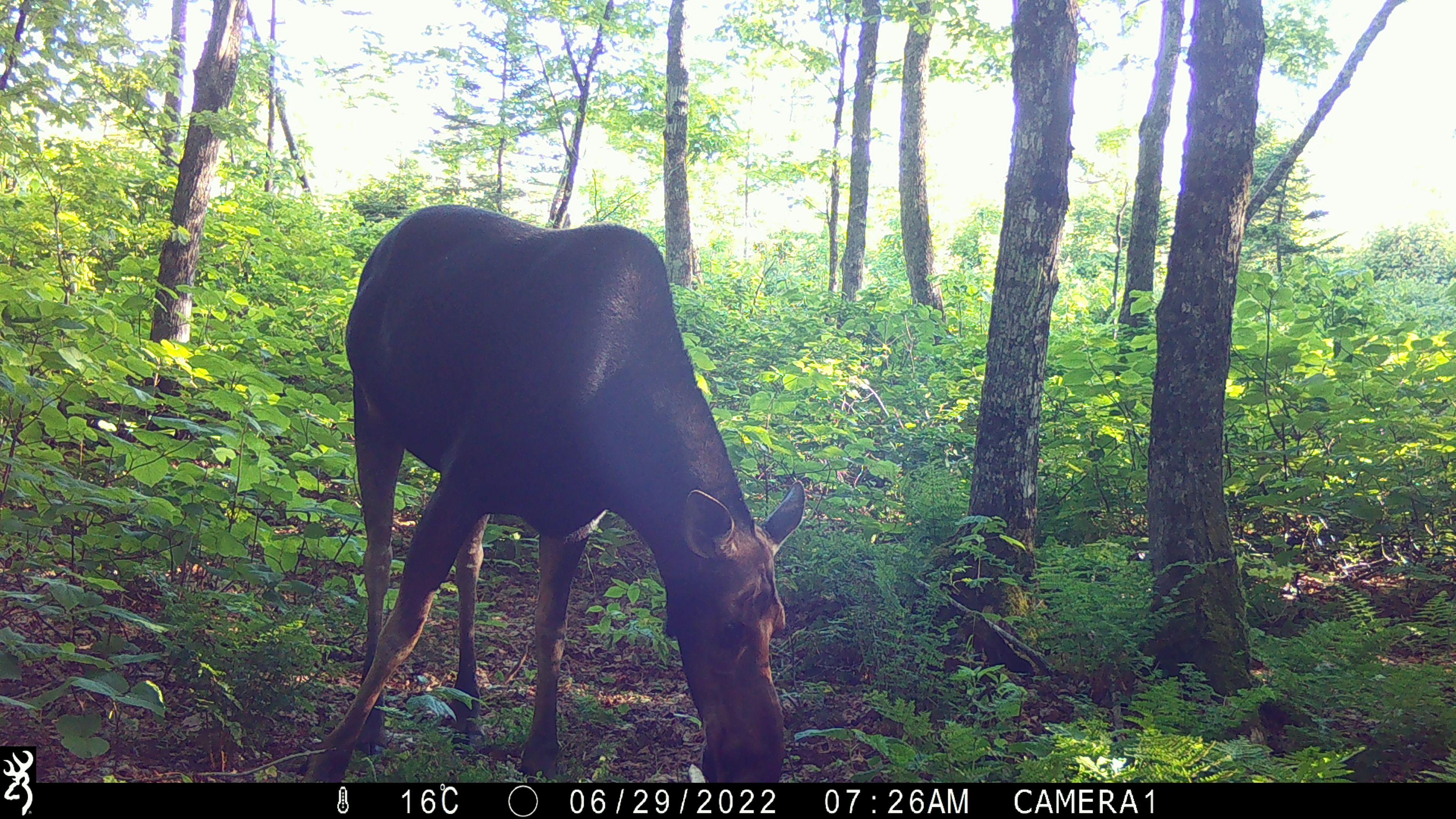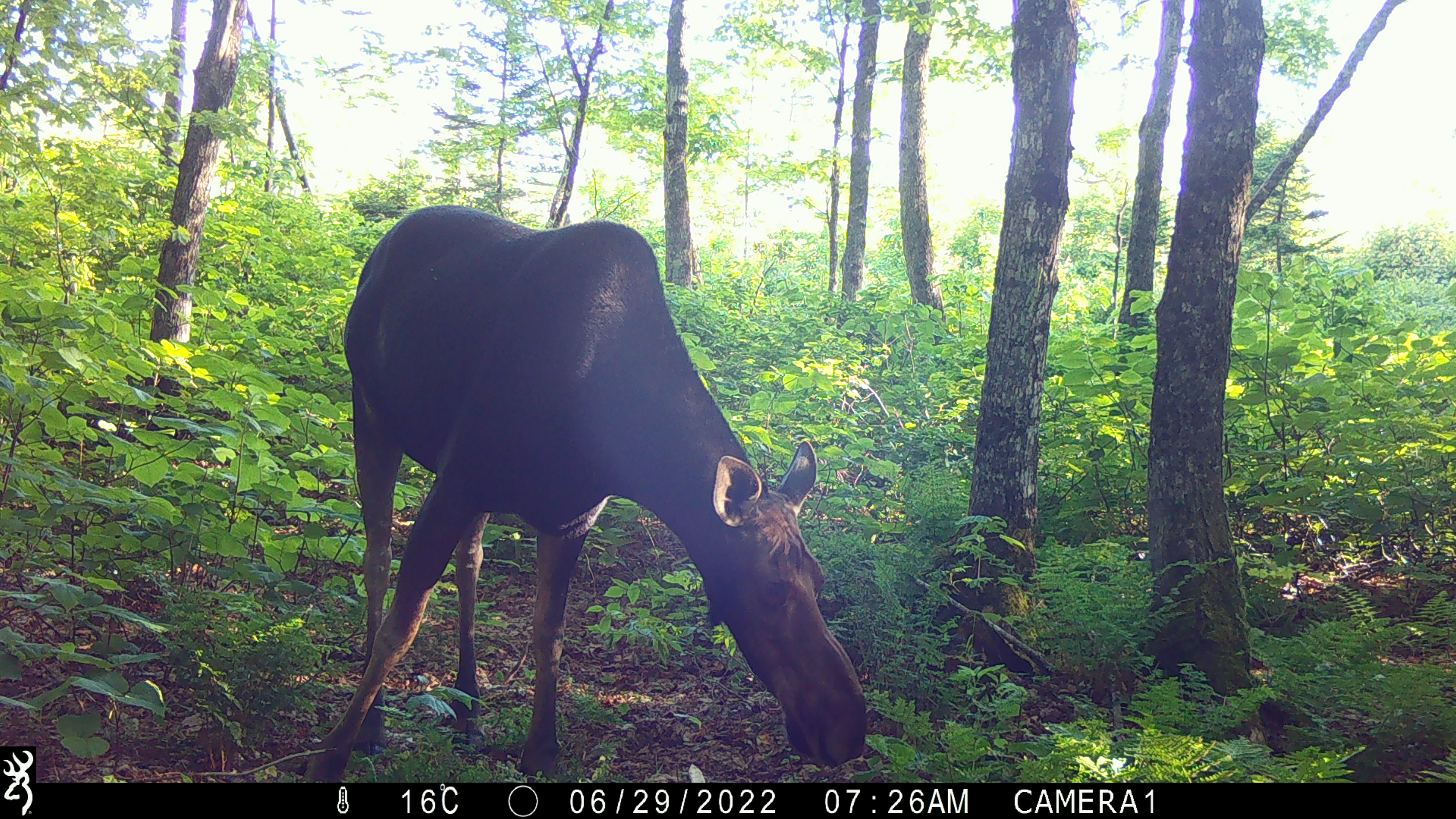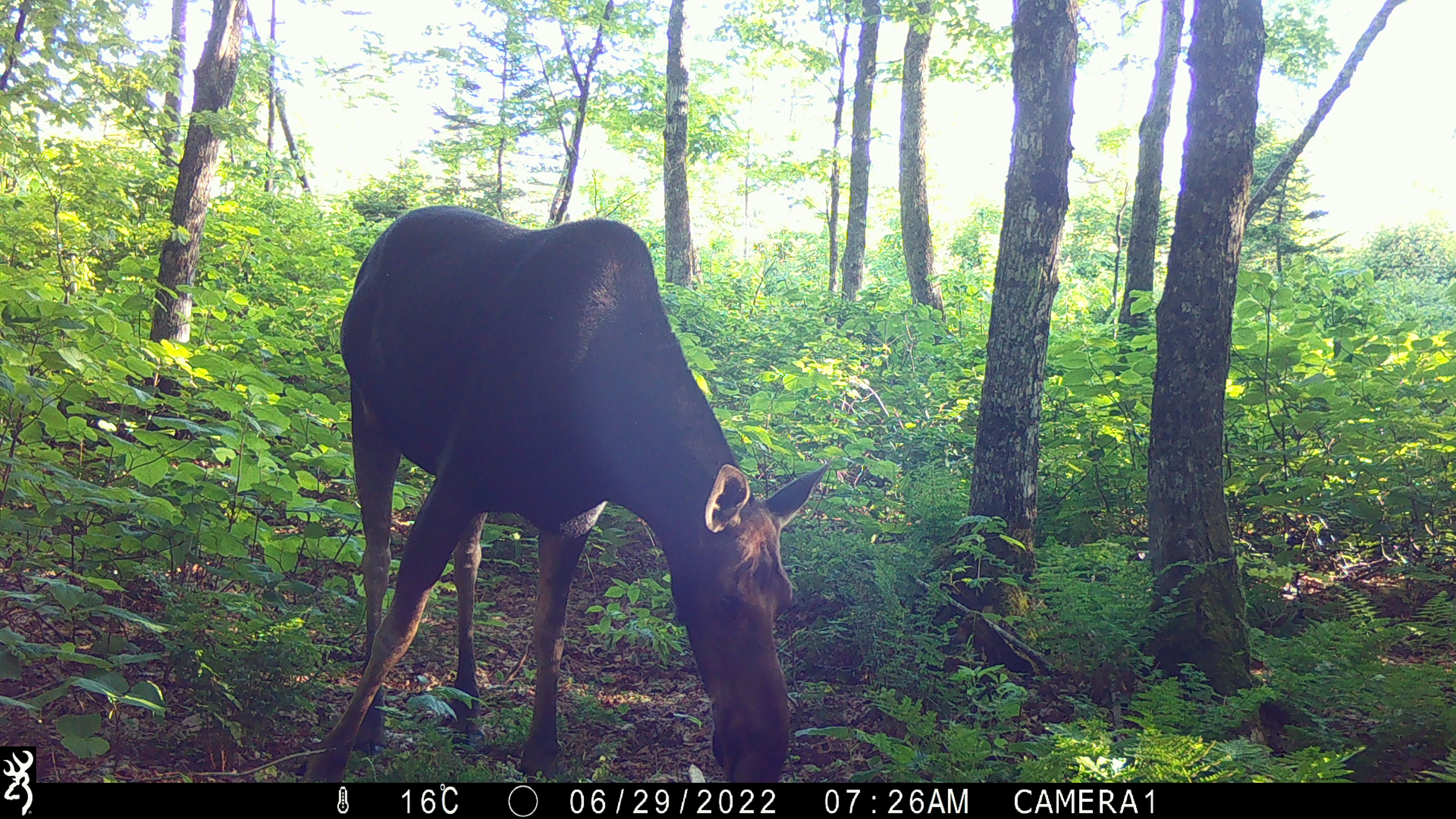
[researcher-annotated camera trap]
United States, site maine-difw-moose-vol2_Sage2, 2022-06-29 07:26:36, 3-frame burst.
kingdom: Animalia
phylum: Chordata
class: Mammalia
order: Artiodactyla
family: Cervidae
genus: Alces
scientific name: Alces alces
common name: moose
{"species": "moose (Alces alces)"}